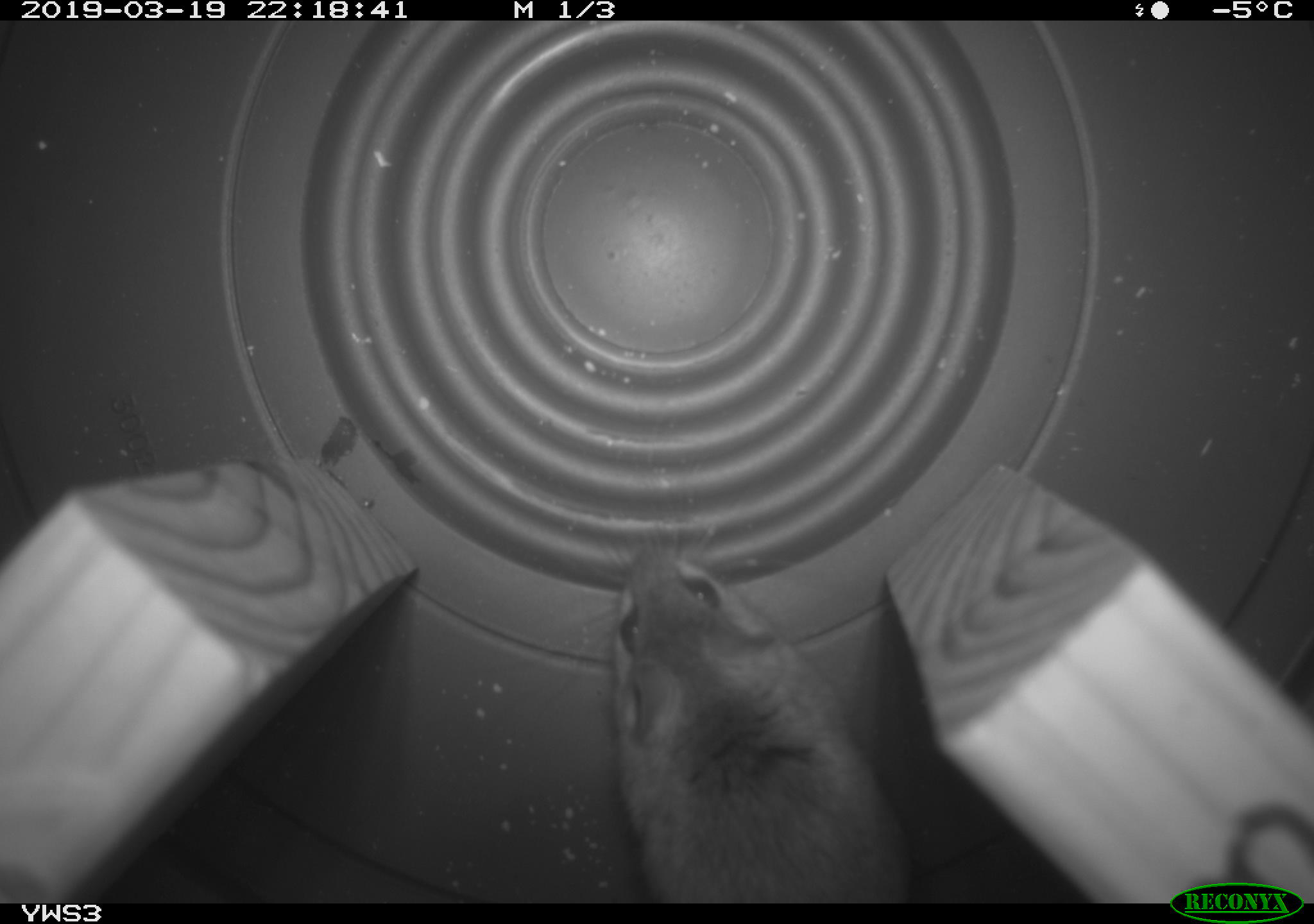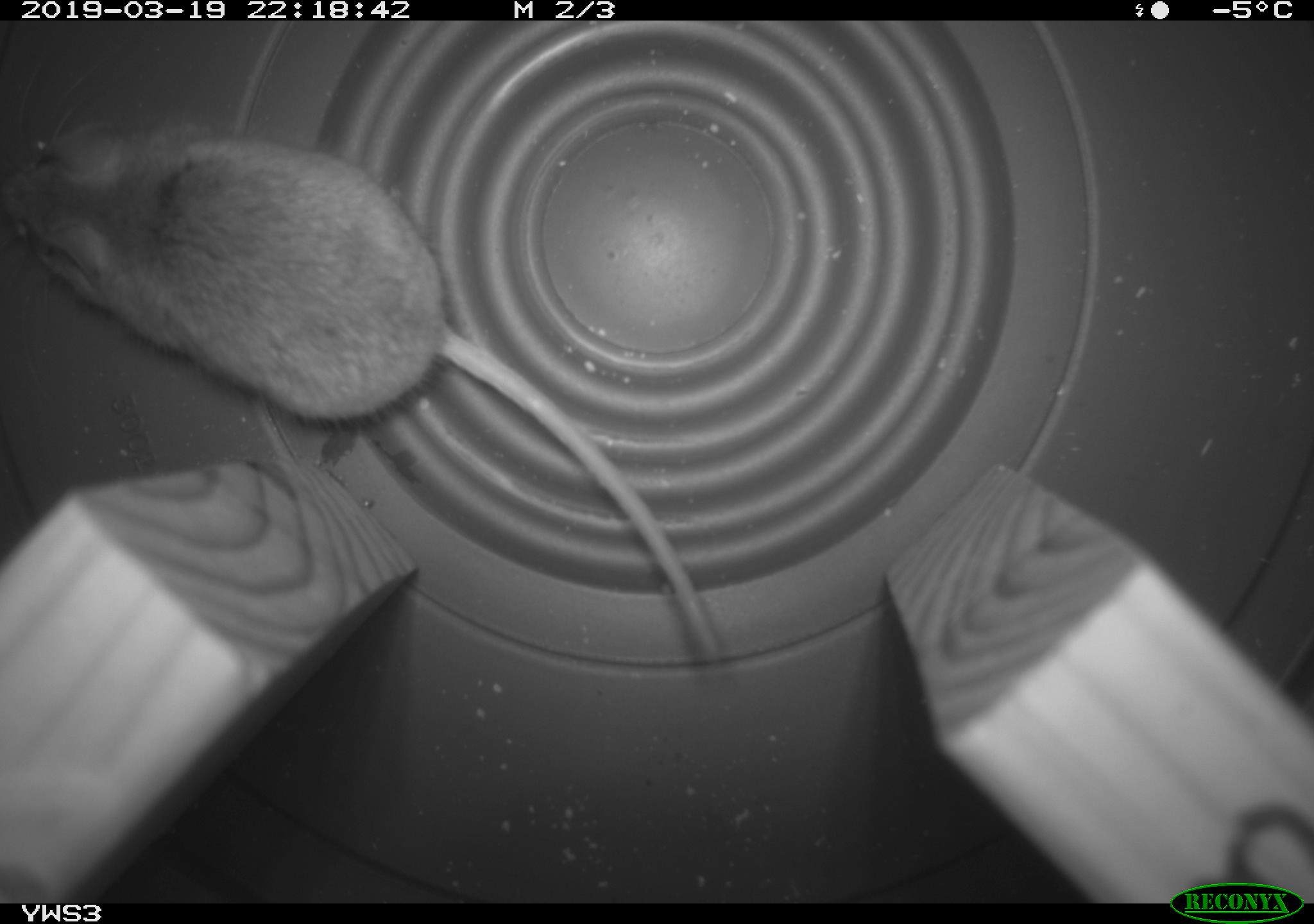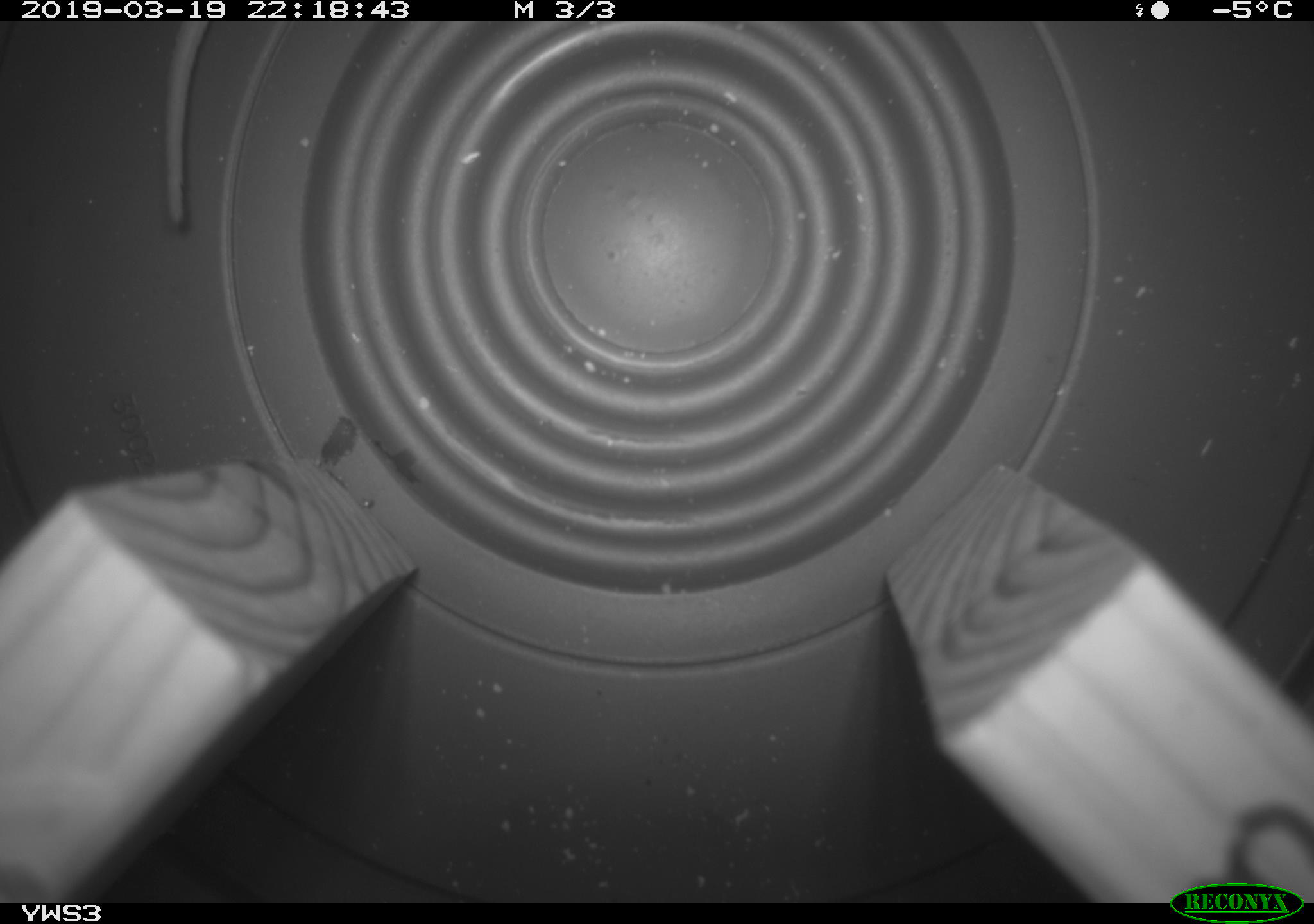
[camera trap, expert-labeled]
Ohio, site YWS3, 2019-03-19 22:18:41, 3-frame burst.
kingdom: Animalia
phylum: Chordata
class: Mammalia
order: Rodentia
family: Cricetidae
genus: Peromyscus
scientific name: Peromyscus leucopus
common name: white-footed mouse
White-footed mouse (Peromyscus leucopus).